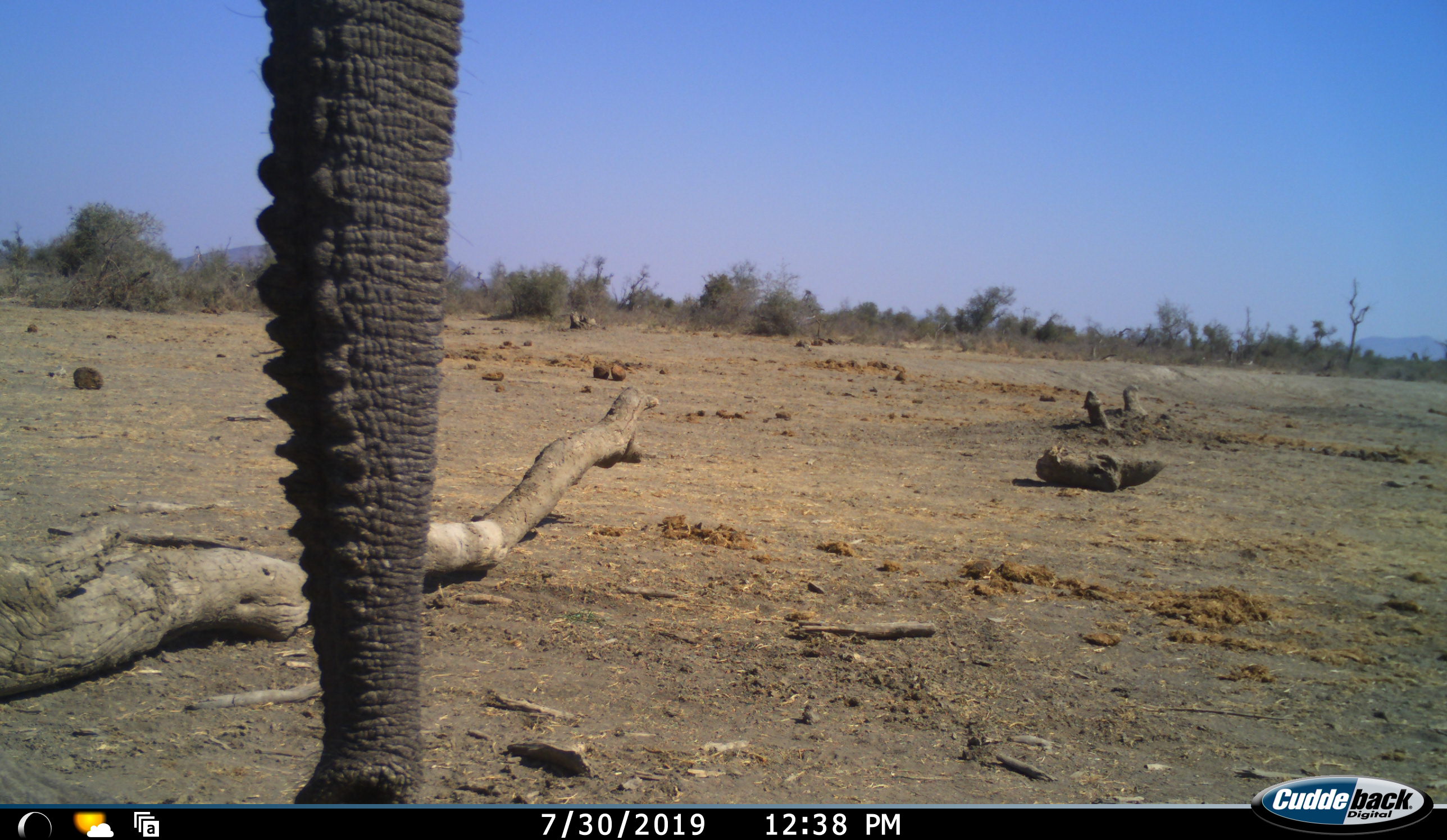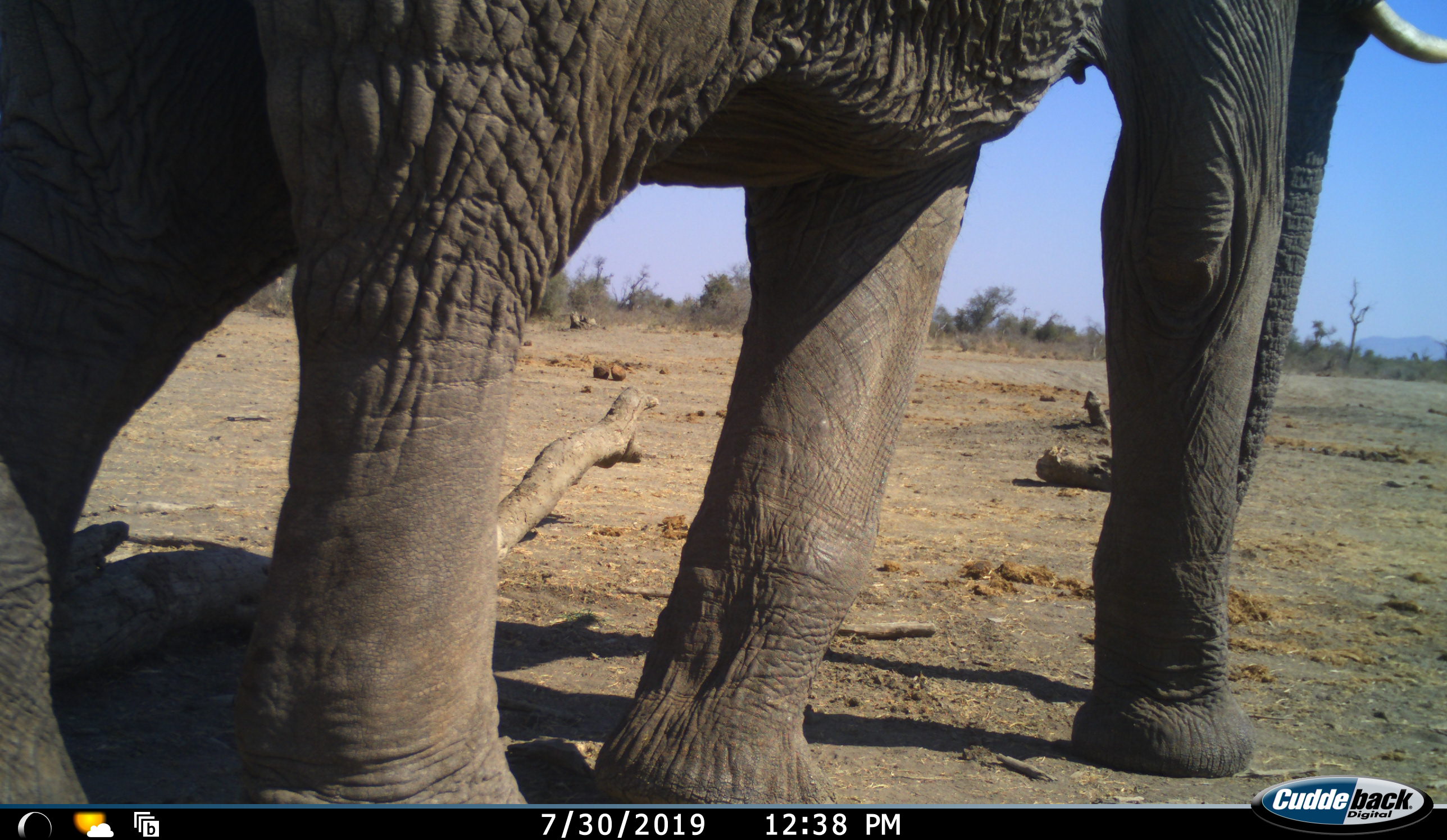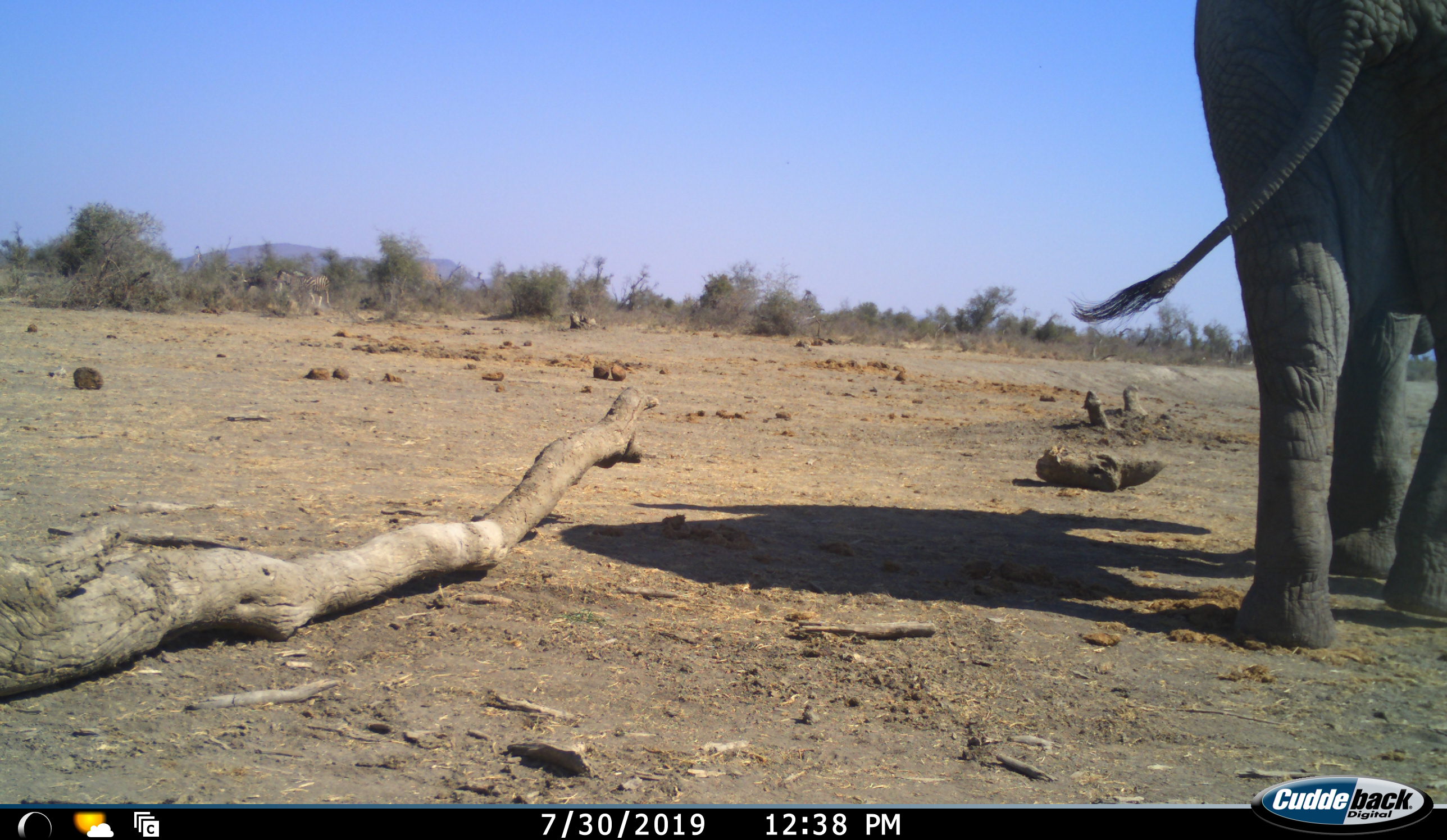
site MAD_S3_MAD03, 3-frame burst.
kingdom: Animalia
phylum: Chordata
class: Mammalia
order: Proboscidea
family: Elephantidae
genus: Loxodonta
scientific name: Loxodonta africana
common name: african bush elephant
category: elephant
Elephant (african bush elephant) (Loxodonta africana), count 1. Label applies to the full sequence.